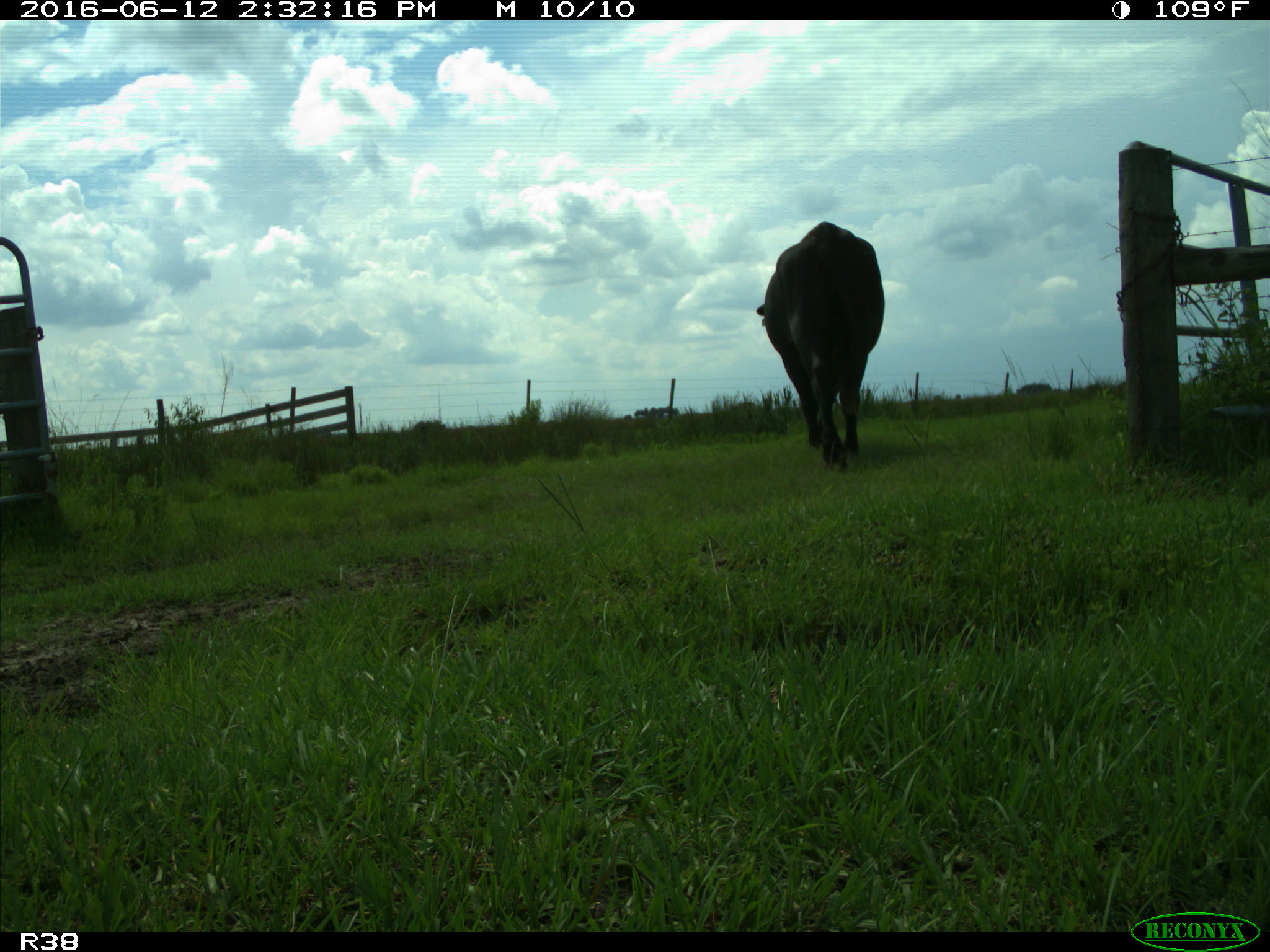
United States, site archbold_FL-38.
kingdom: Animalia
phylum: Chordata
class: Mammalia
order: Artiodactyla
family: Bovidae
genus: Bos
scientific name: Bos taurus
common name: domestic cow